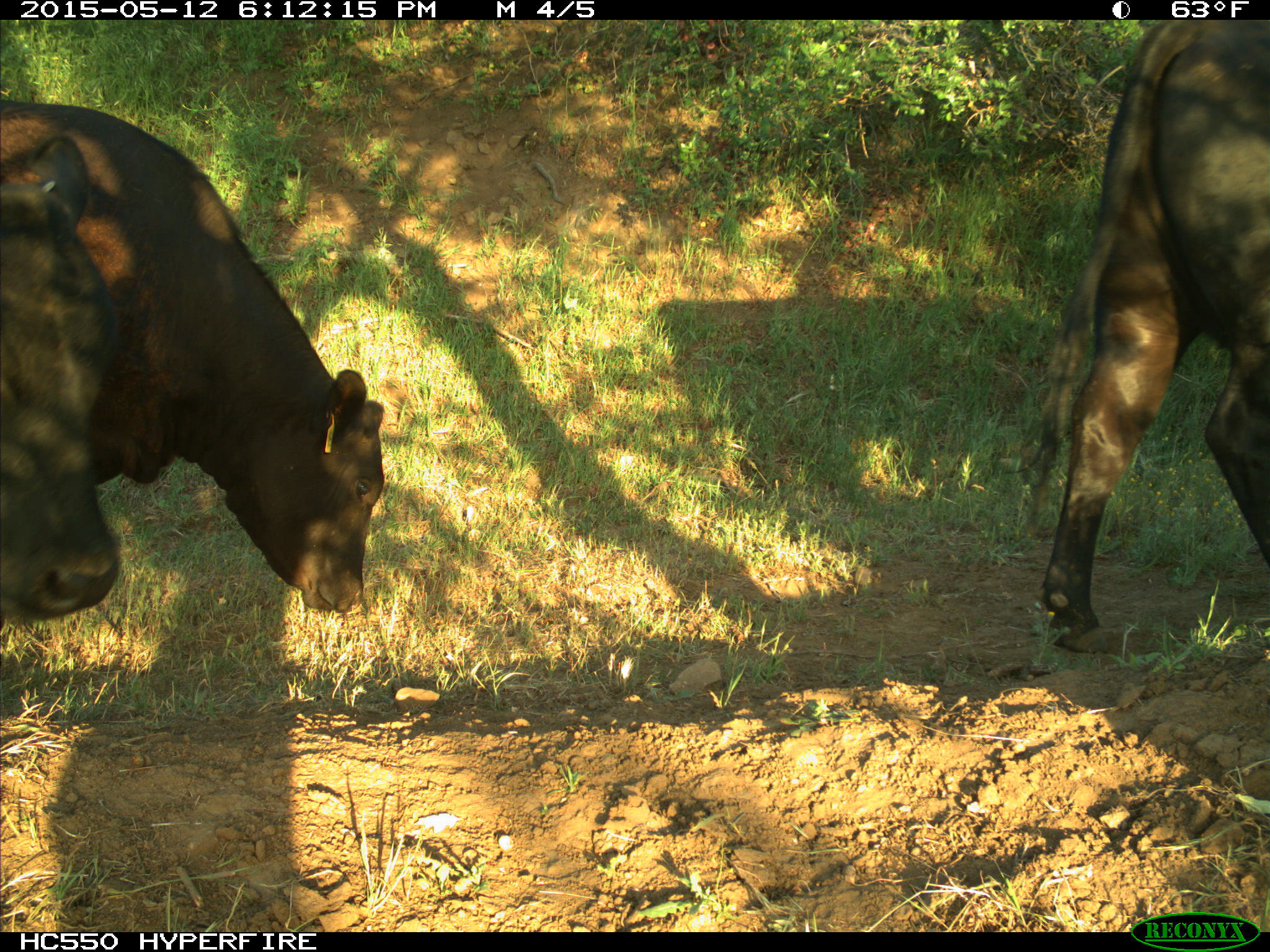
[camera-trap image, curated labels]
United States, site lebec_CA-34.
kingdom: Animalia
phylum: Chordata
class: Mammalia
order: Artiodactyla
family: Bovidae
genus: Bos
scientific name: Bos taurus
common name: domestic cow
Bos taurus (domestic cow).